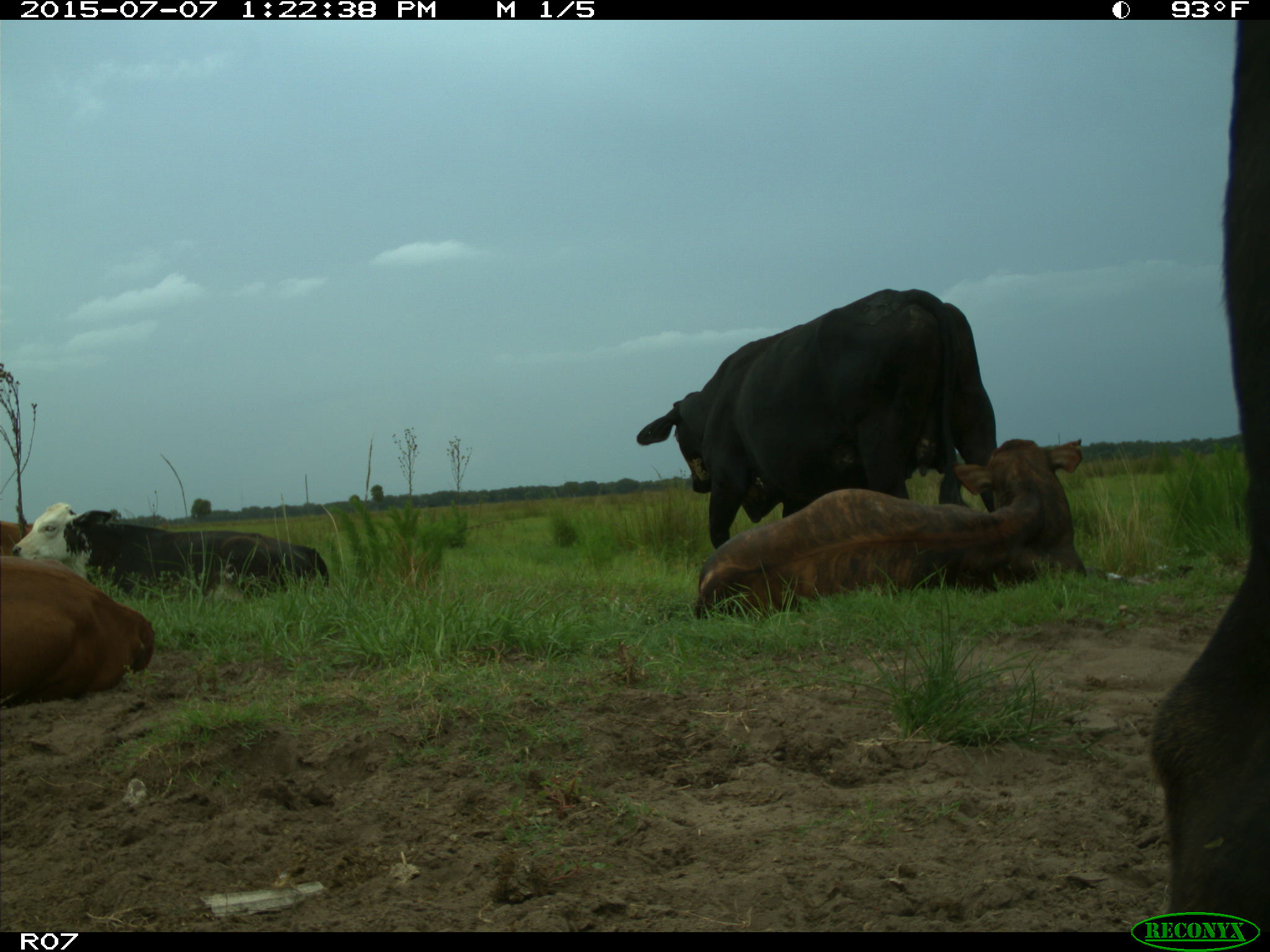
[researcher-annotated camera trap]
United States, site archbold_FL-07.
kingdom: Animalia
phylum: Chordata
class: Mammalia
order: Artiodactyla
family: Bovidae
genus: Bos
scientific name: Bos taurus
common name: domestic cow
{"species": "Bos taurus (domestic cow)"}